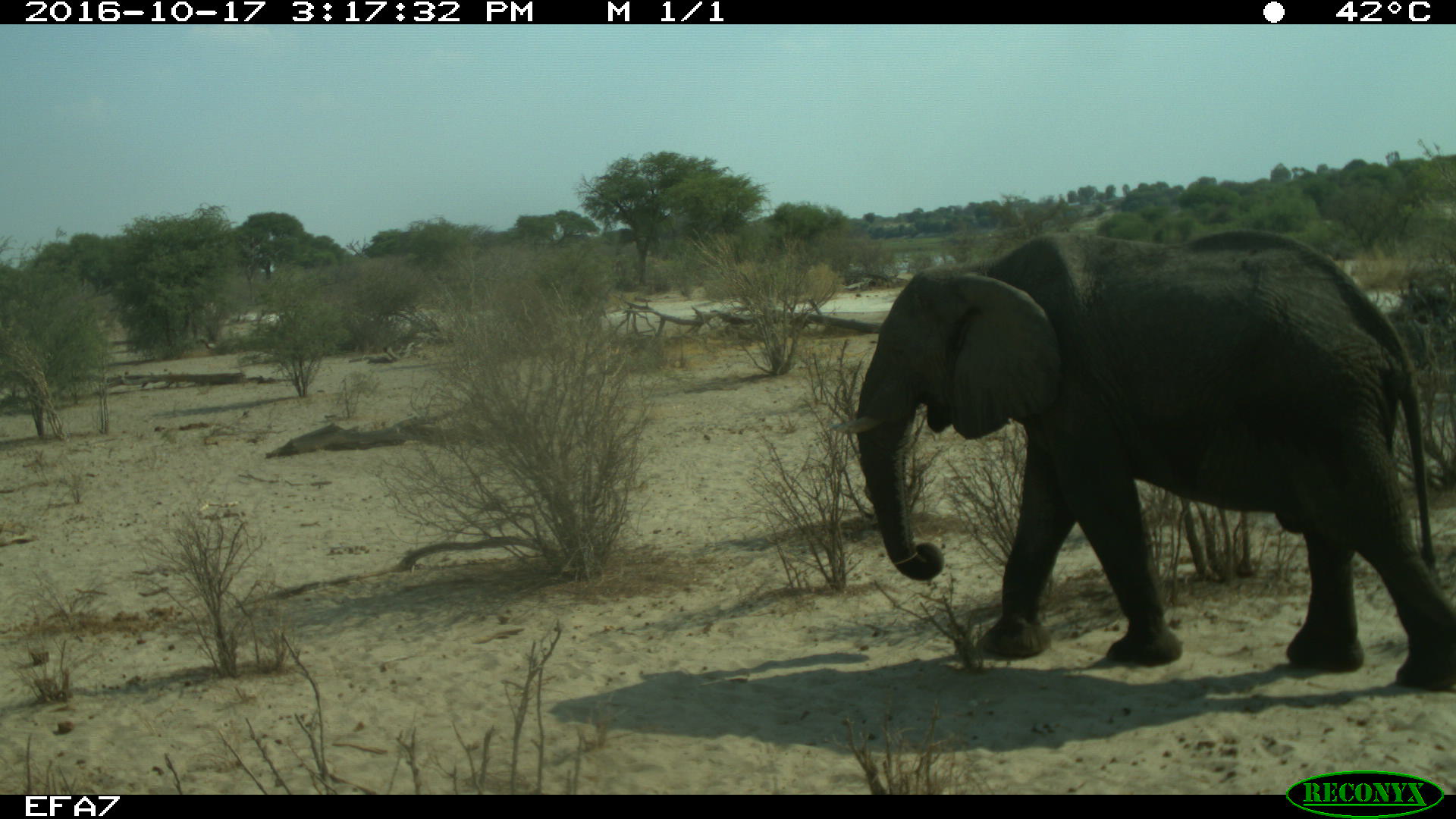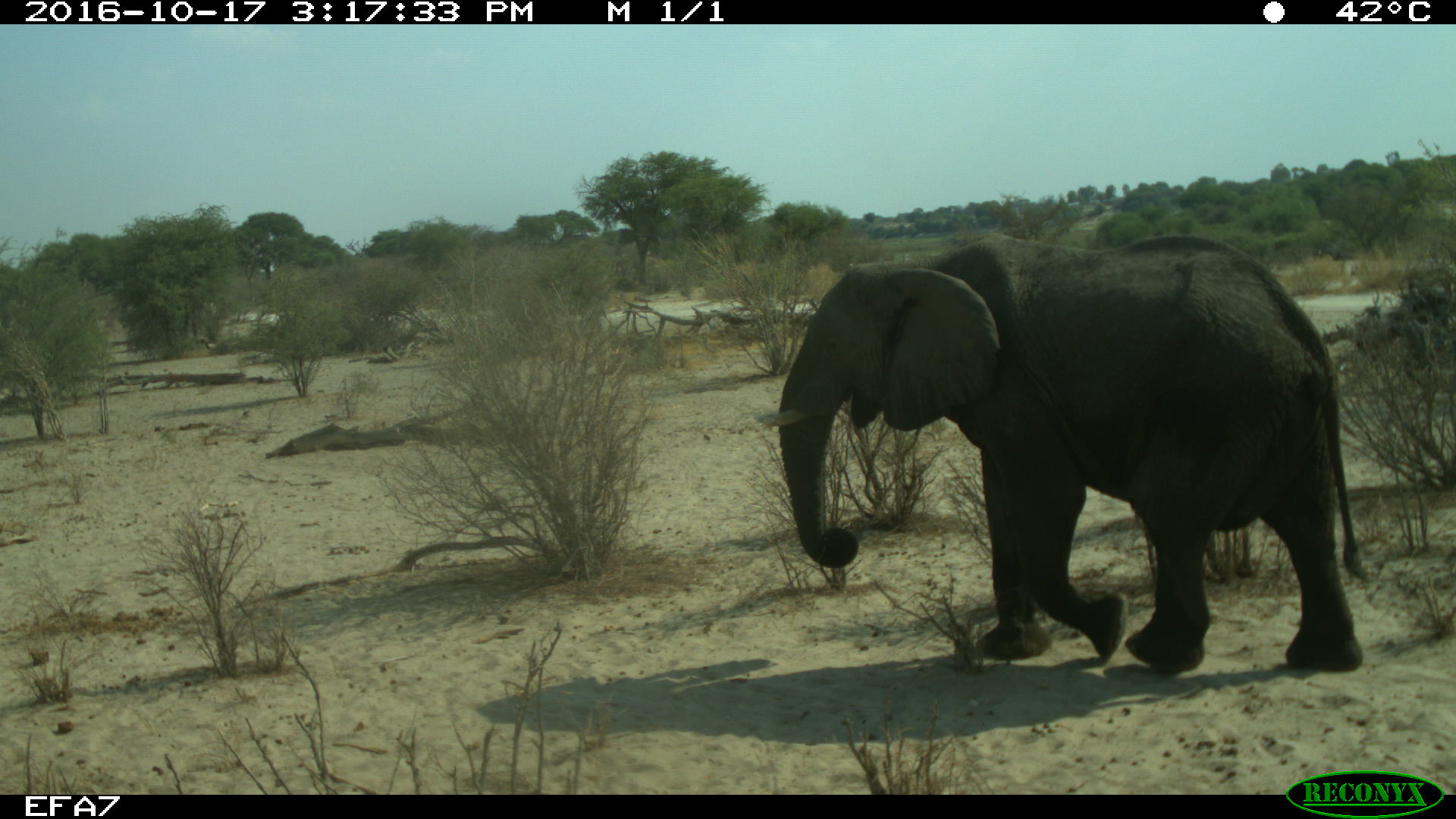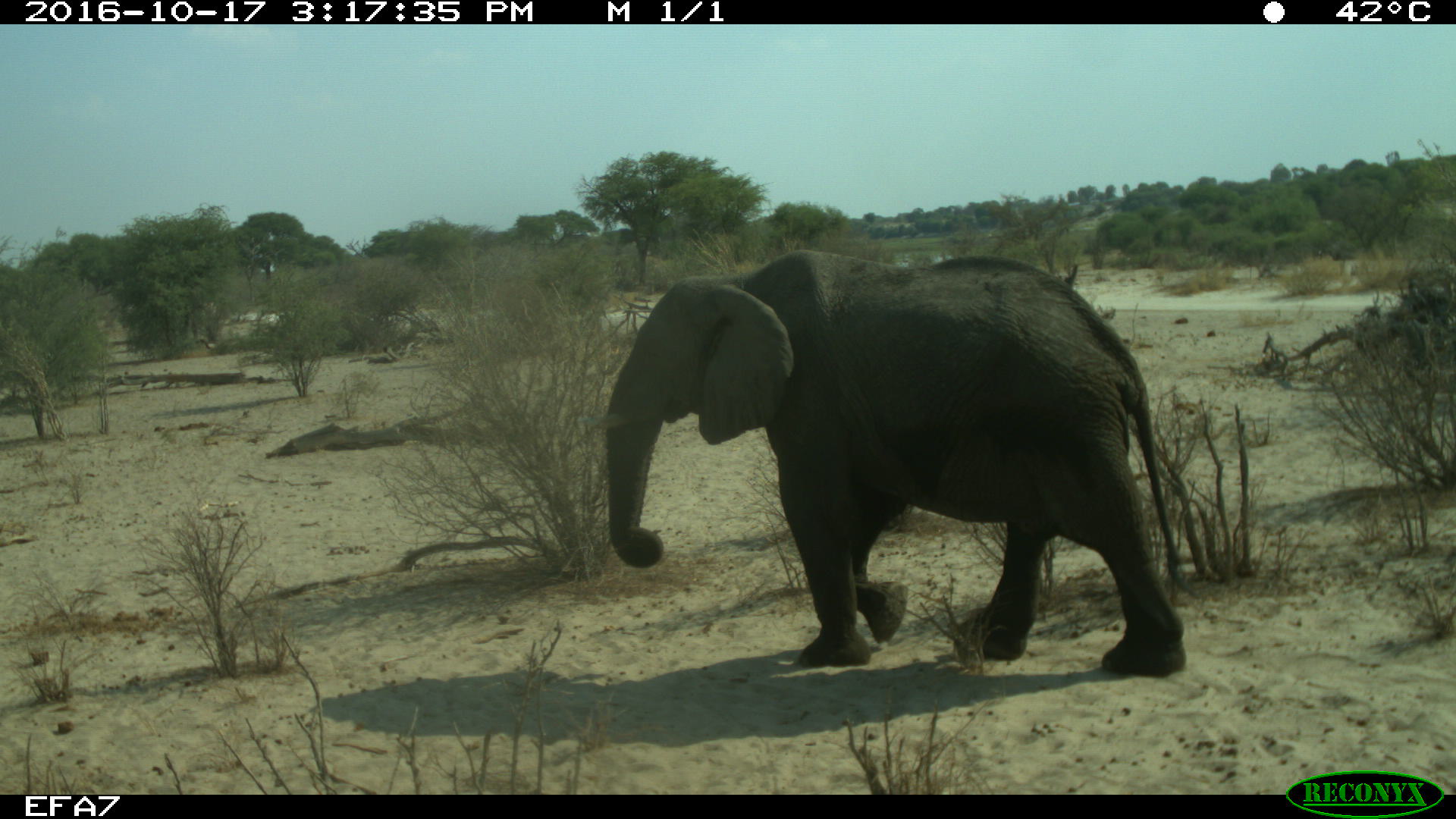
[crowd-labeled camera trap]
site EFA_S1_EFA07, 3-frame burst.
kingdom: Animalia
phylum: Chordata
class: Mammalia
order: Proboscidea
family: Elephantidae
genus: Loxodonta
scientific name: Loxodonta africana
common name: african bush elephant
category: elephant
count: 1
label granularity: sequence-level